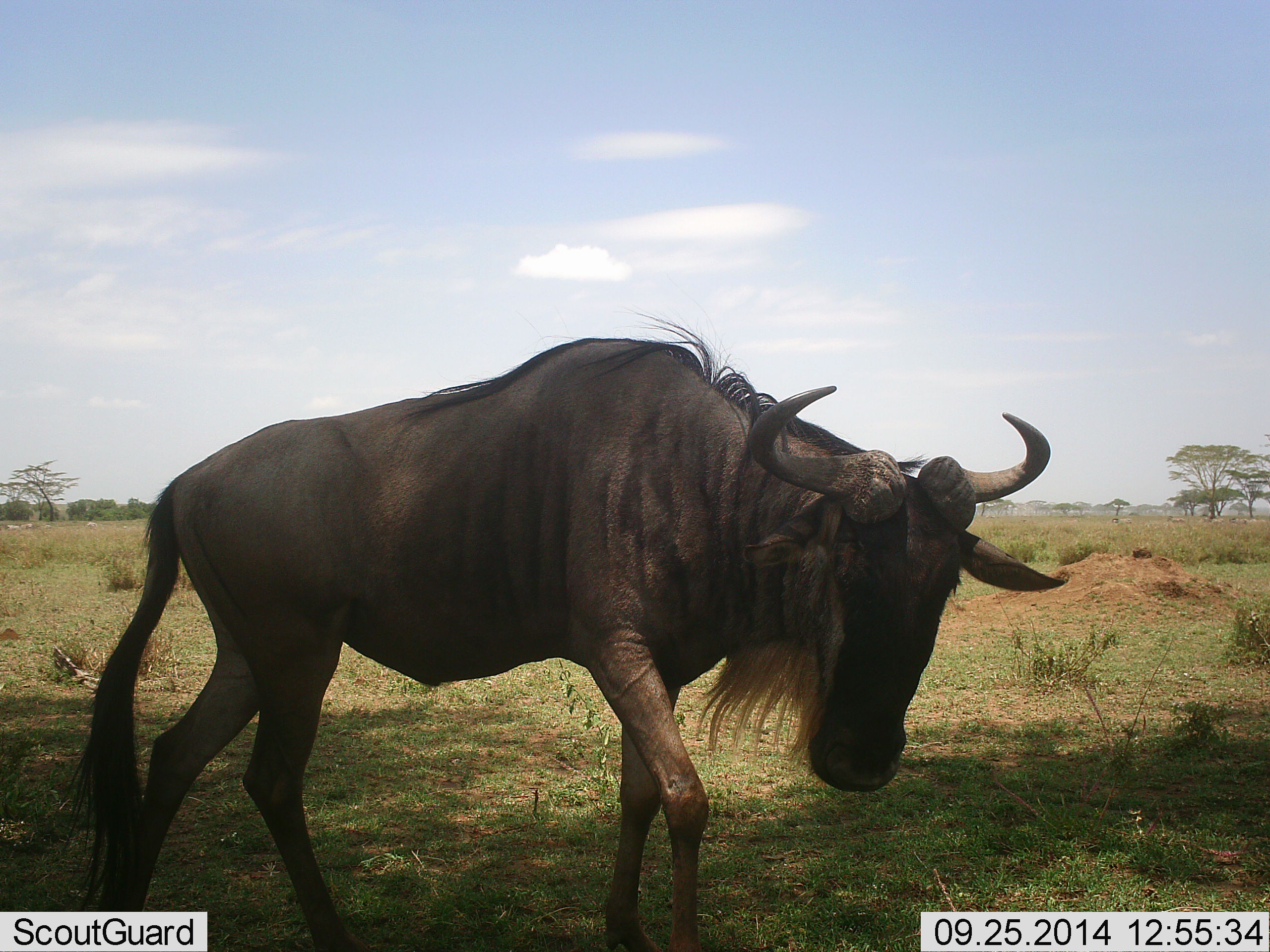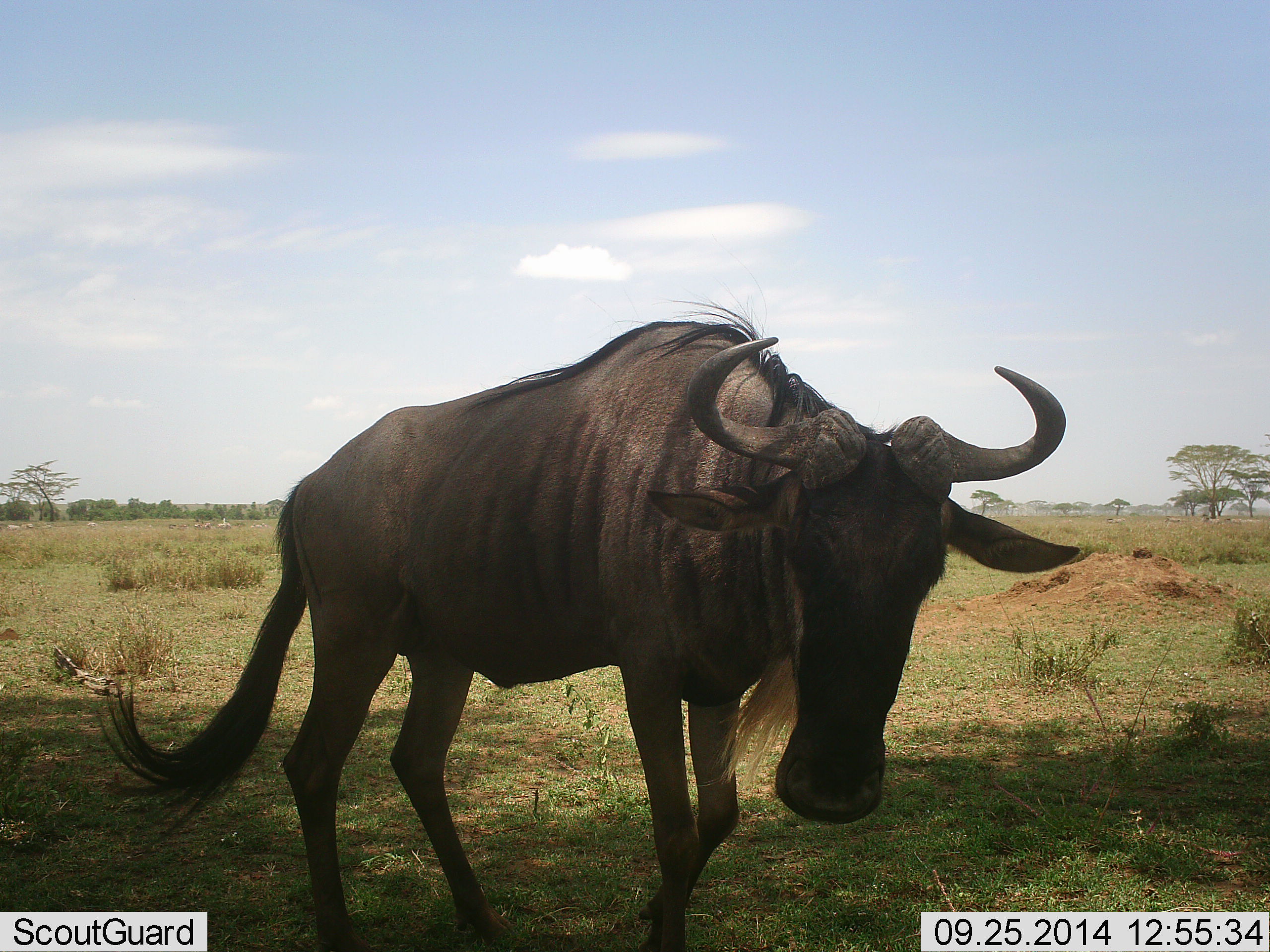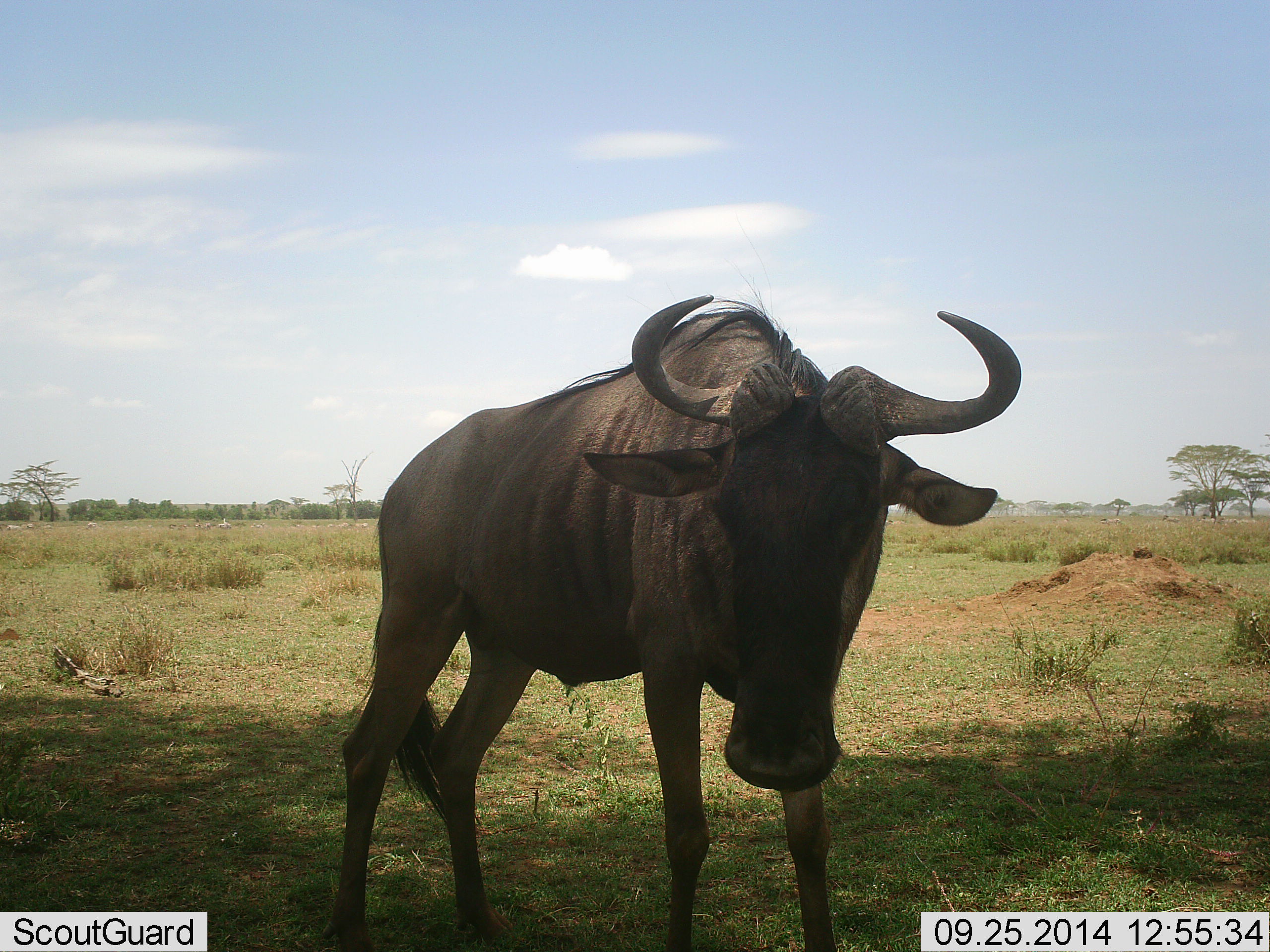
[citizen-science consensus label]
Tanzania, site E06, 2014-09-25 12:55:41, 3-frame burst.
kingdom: Animalia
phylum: Chordata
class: Mammalia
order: Artiodactyla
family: Bovidae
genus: Connochaetes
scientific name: Connochaetes taurinus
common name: blue wildebeest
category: wildebeest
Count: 1.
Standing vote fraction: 50%.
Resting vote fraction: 10%.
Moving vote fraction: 70%.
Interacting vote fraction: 20%.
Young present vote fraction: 0%.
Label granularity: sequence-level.